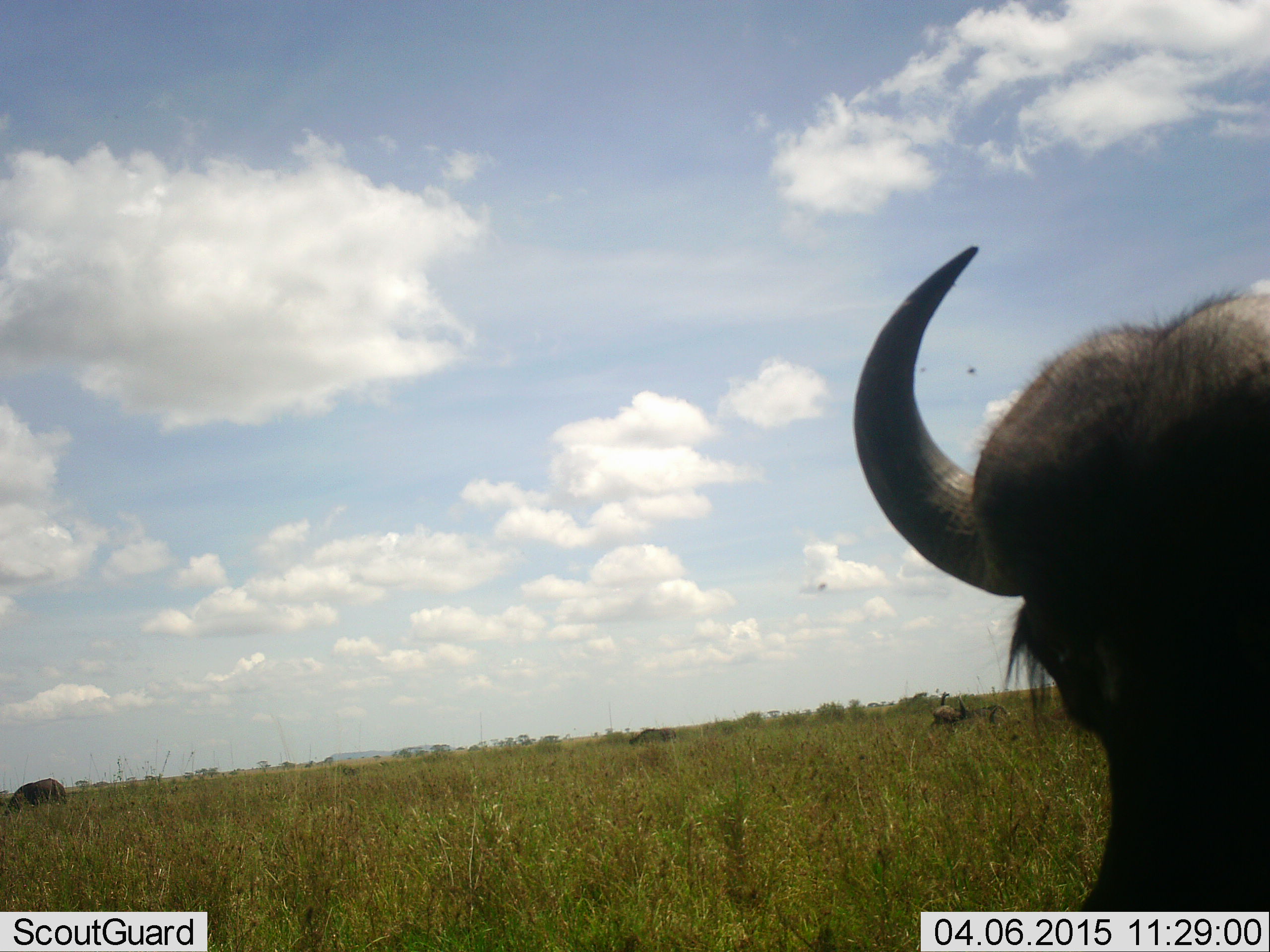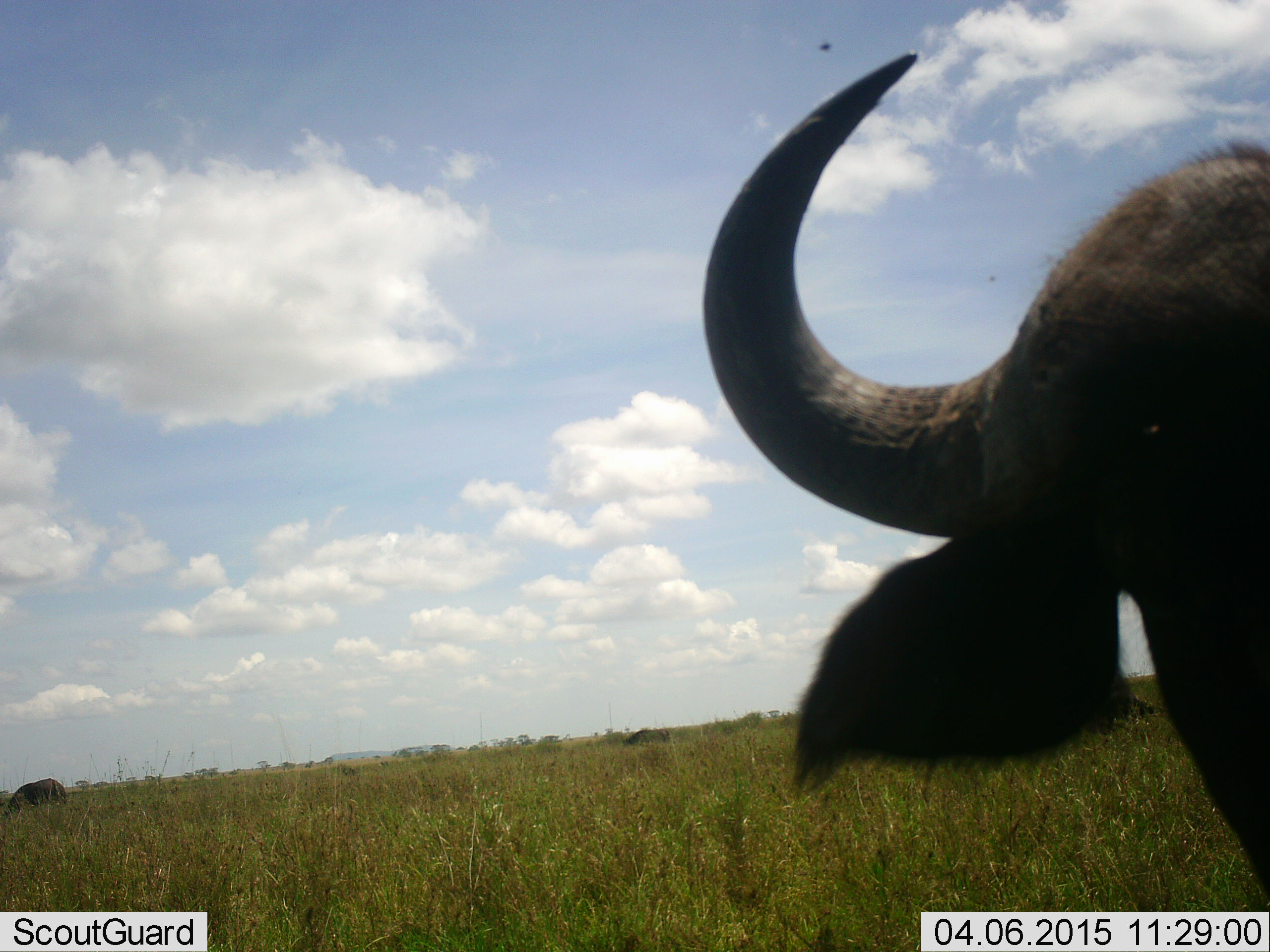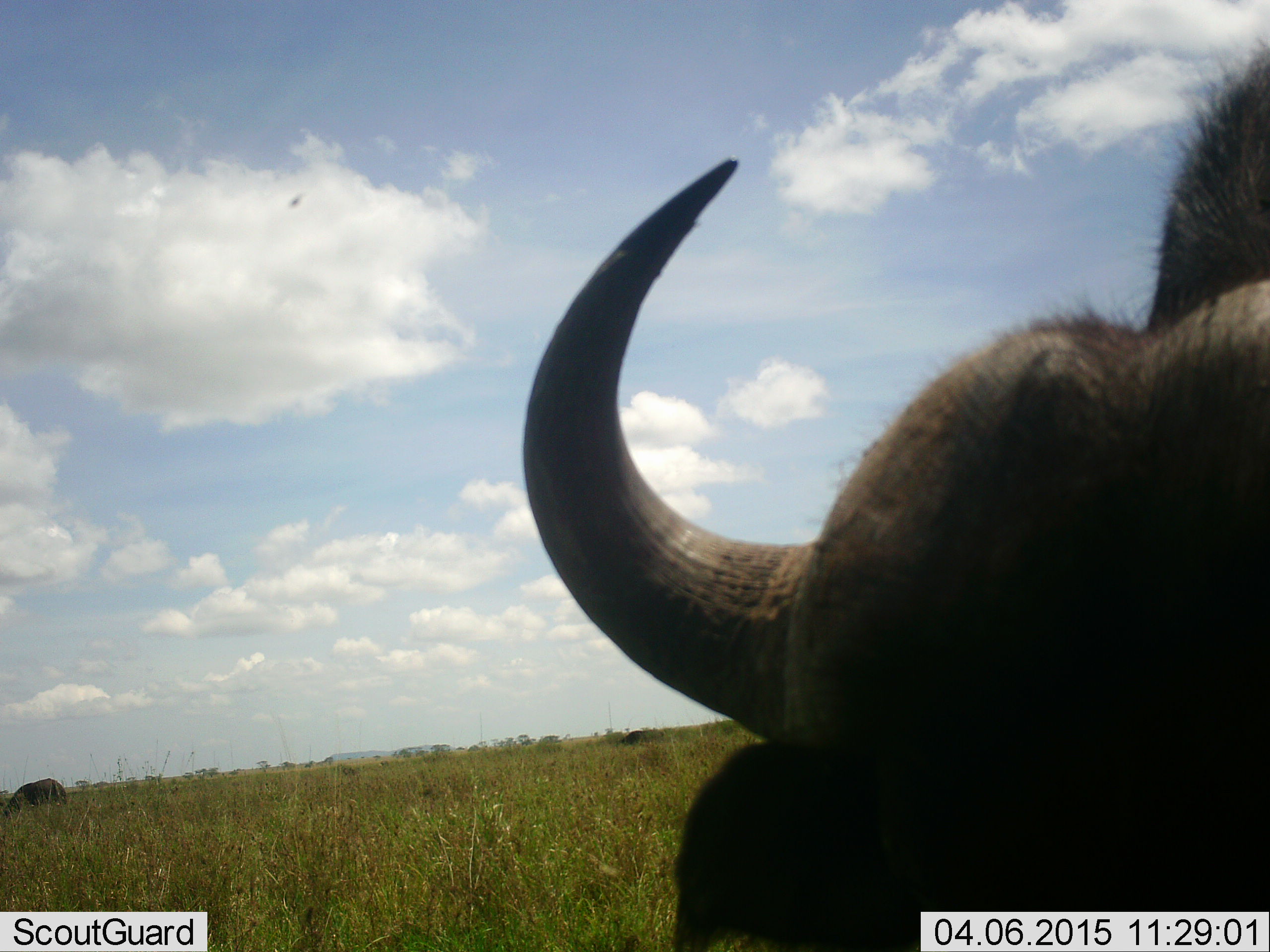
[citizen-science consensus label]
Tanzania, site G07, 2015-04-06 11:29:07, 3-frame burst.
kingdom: Animalia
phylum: Chordata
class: Mammalia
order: Artiodactyla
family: Bovidae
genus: Syncerus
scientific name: Syncerus caffer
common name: cape buffalo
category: buffalo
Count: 2.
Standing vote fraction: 60%.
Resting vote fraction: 0%.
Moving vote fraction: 40%.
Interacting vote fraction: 0%.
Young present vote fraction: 0%.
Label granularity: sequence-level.